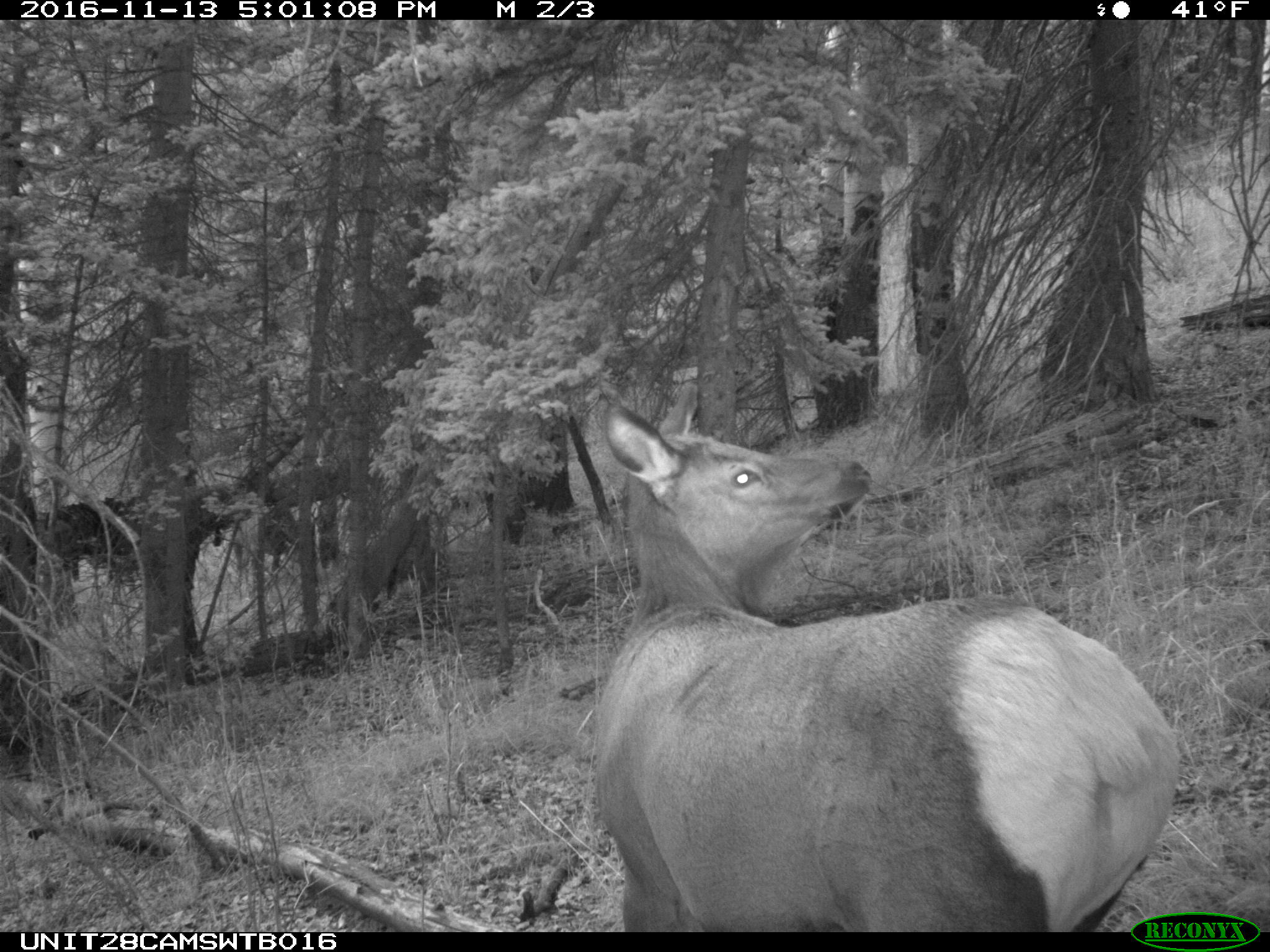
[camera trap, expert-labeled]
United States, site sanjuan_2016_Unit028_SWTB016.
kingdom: Animalia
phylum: Chordata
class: Mammalia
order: Artiodactyla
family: Cervidae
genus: Cervus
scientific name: Cervus elaphus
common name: red deer